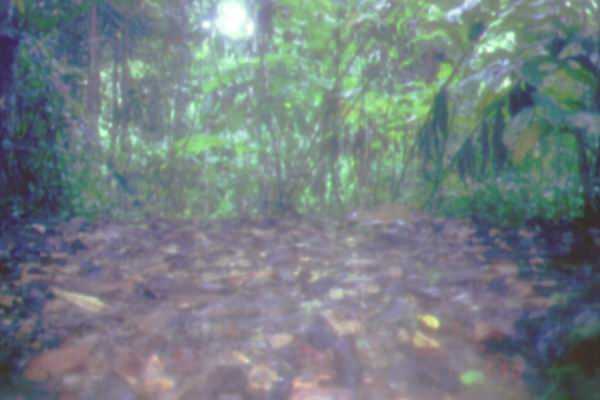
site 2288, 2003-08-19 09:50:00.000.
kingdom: Animalia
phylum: Chordata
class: Mammalia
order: Artiodactyla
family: Tragulidae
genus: Tragulus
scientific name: Tragulus javanicus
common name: javan chevrotain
Tragulus javanicus (javan chevrotain), count 1.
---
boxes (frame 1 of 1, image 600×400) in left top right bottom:
tragulus javanicus: 345 203 417 238